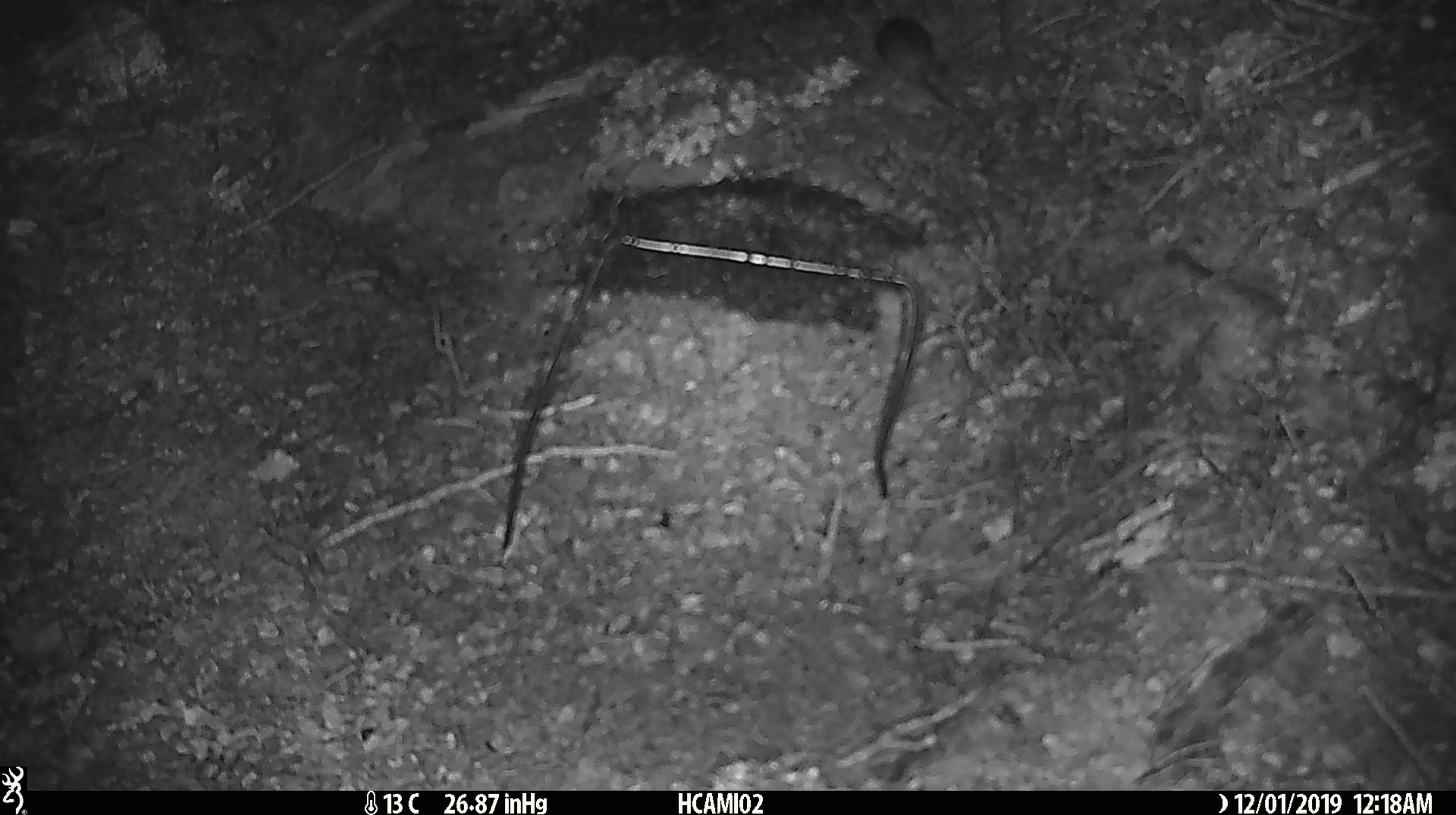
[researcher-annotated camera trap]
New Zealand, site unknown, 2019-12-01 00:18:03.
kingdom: Animalia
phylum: Chordata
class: Mammalia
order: Rodentia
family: Muridae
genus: Mus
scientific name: Mus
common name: mouse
Mouse (Mus).